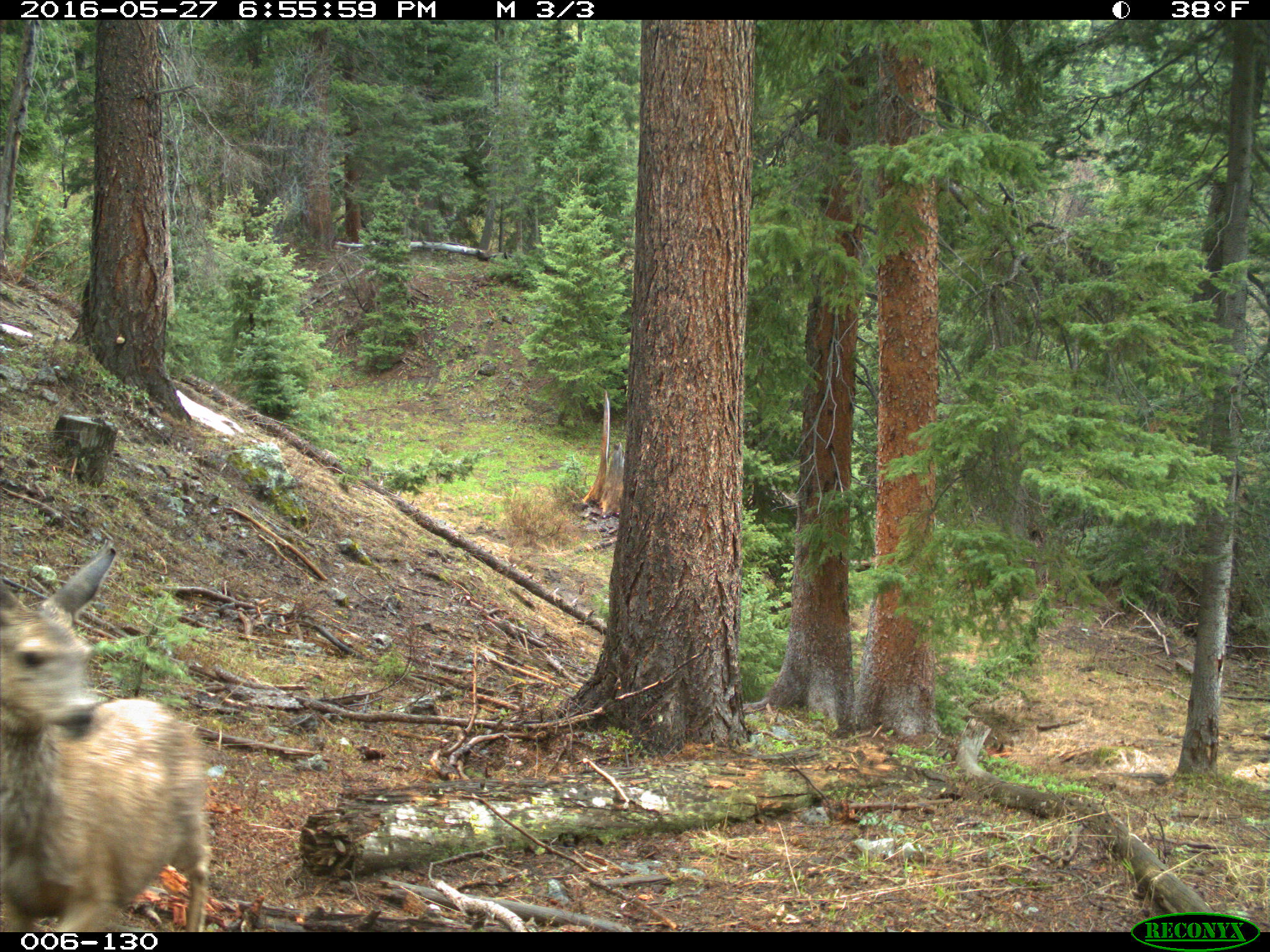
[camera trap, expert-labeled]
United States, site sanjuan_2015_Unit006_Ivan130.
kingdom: Animalia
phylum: Chordata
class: Mammalia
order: Artiodactyla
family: Cervidae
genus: Odocoileus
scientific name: Odocoileus hemionus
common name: mule deer